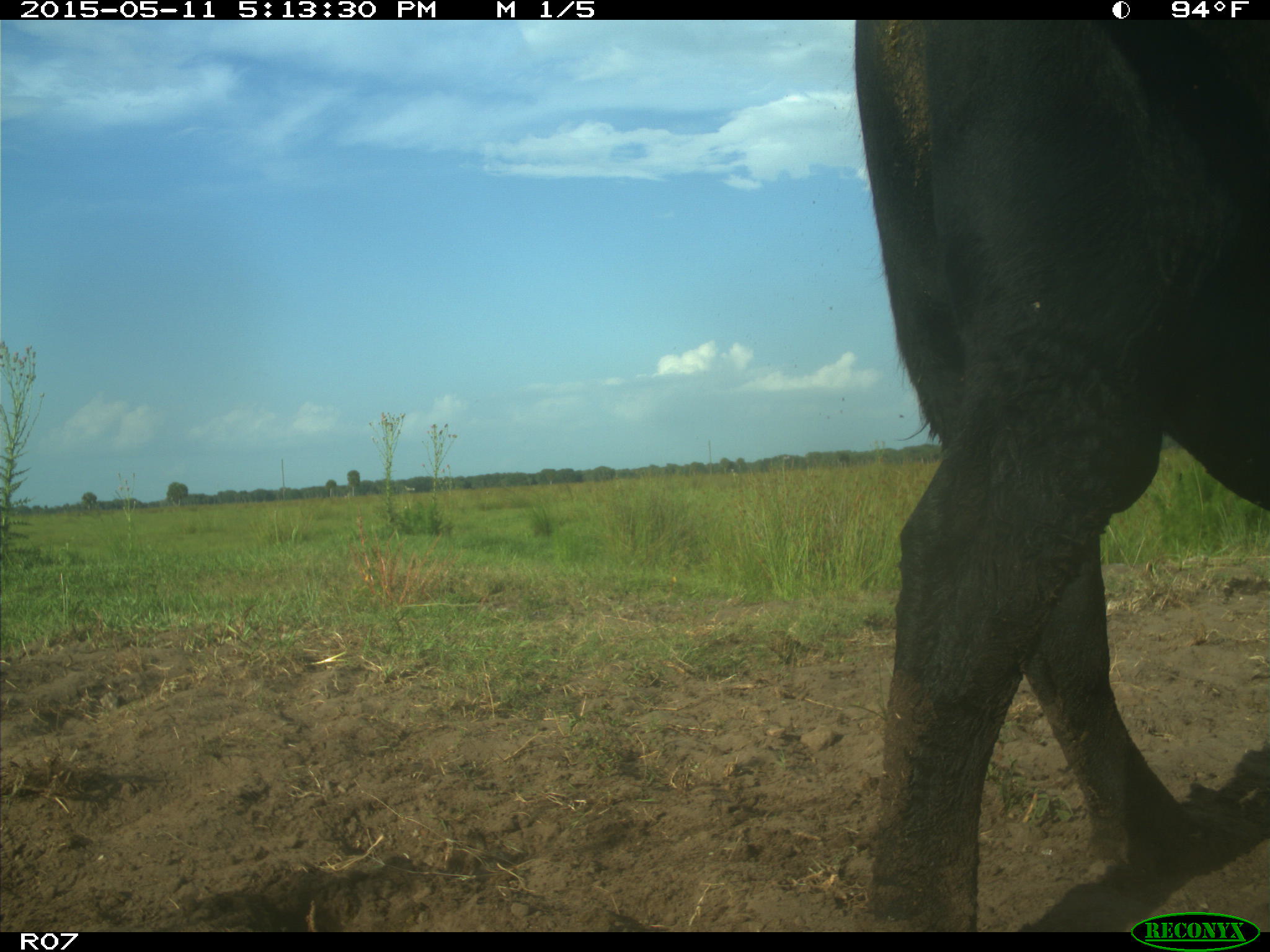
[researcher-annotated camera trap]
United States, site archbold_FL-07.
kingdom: Animalia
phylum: Chordata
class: Mammalia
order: Artiodactyla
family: Bovidae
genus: Bos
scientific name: Bos taurus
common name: domestic cow